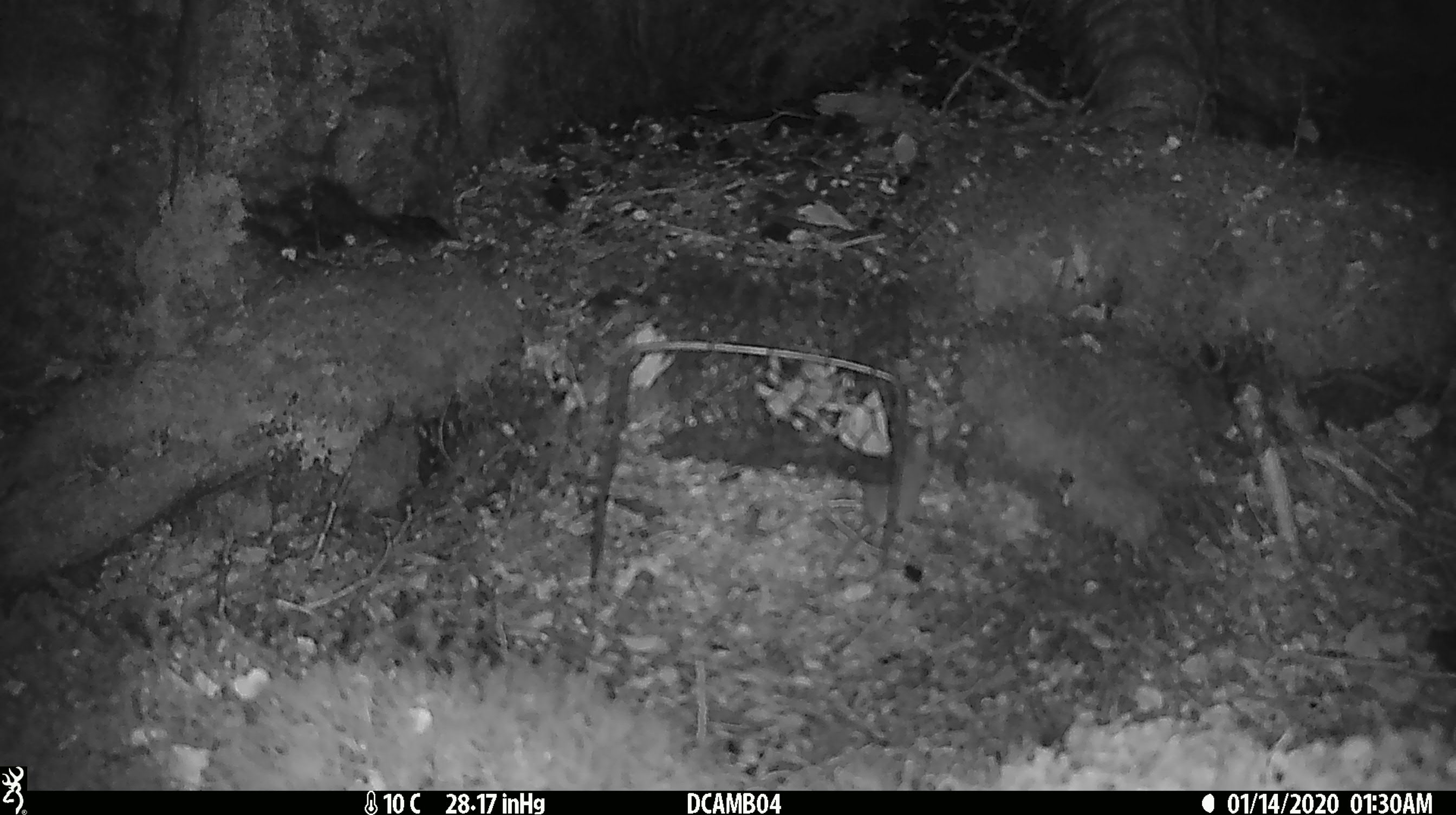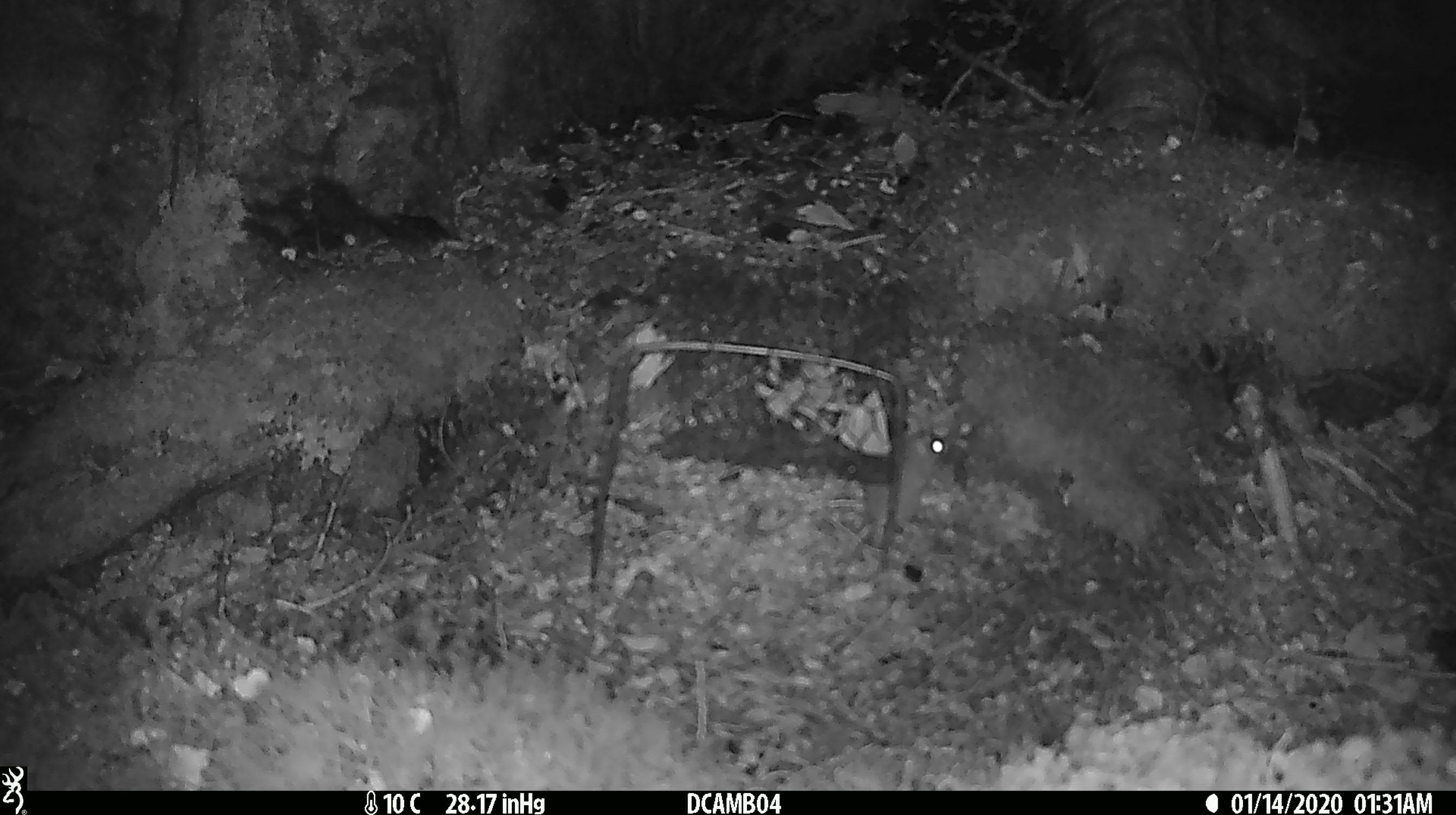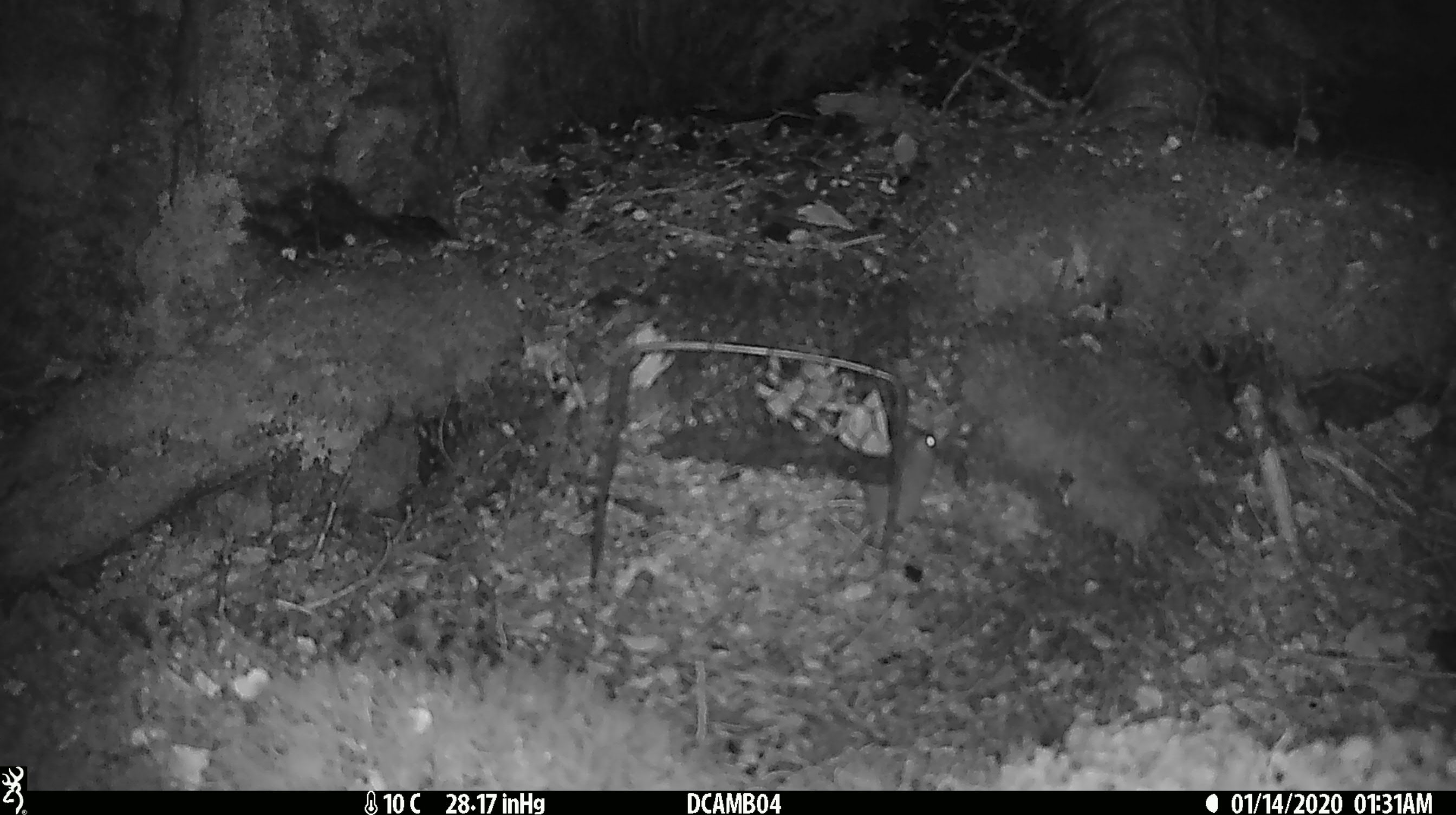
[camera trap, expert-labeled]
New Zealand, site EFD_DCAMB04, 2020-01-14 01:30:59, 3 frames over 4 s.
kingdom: Animalia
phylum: Chordata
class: Mammalia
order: Rodentia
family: Muridae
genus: Mus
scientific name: Mus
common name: mouse